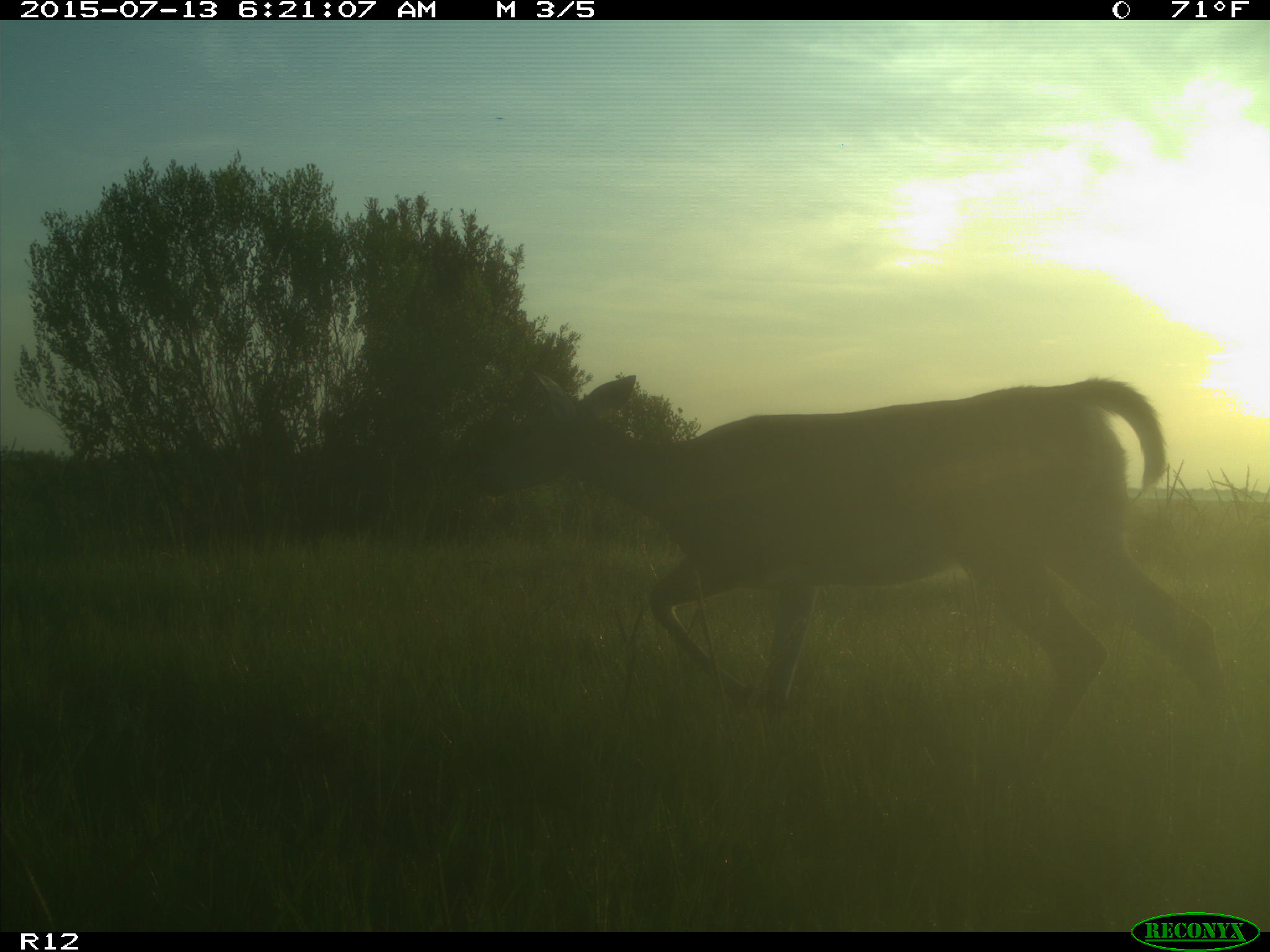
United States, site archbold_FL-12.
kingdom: Animalia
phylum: Chordata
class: Mammalia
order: Artiodactyla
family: Cervidae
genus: Odocoileus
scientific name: Odocoileus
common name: deer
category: unidentified deer